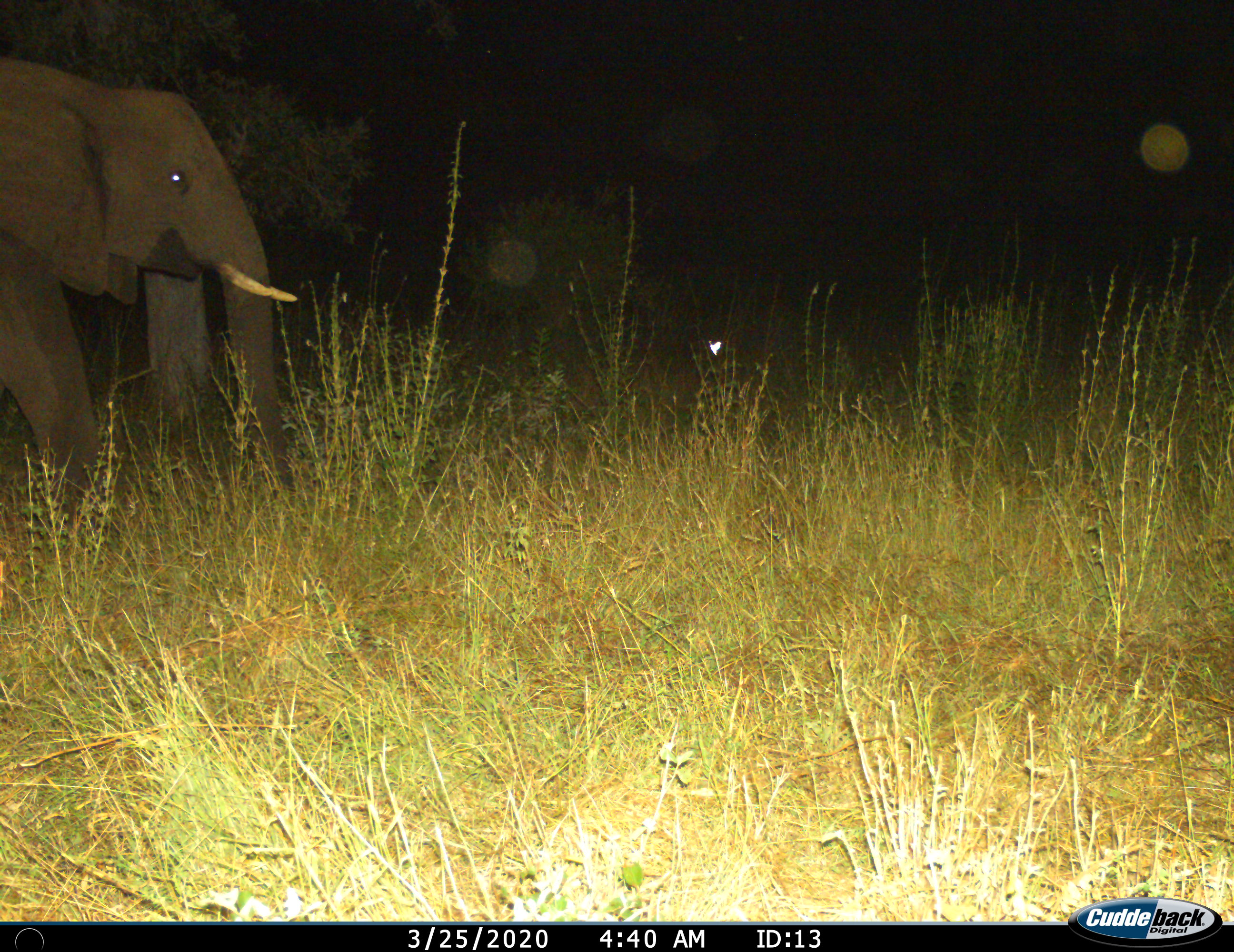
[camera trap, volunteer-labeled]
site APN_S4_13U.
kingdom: Animalia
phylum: Chordata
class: Mammalia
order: Proboscidea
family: Elephantidae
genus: Loxodonta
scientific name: Loxodonta africana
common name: african bush elephant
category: elephant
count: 1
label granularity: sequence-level